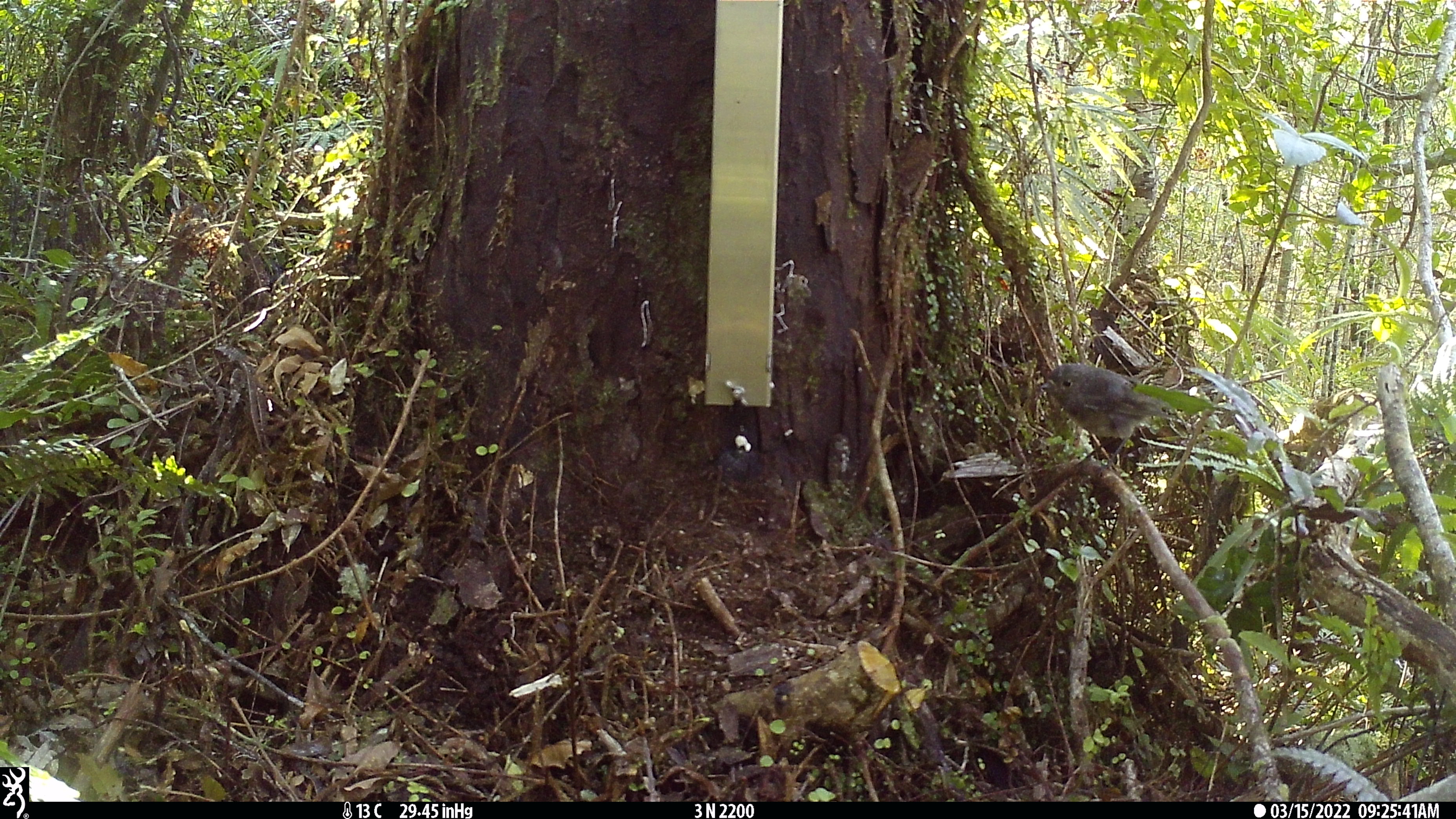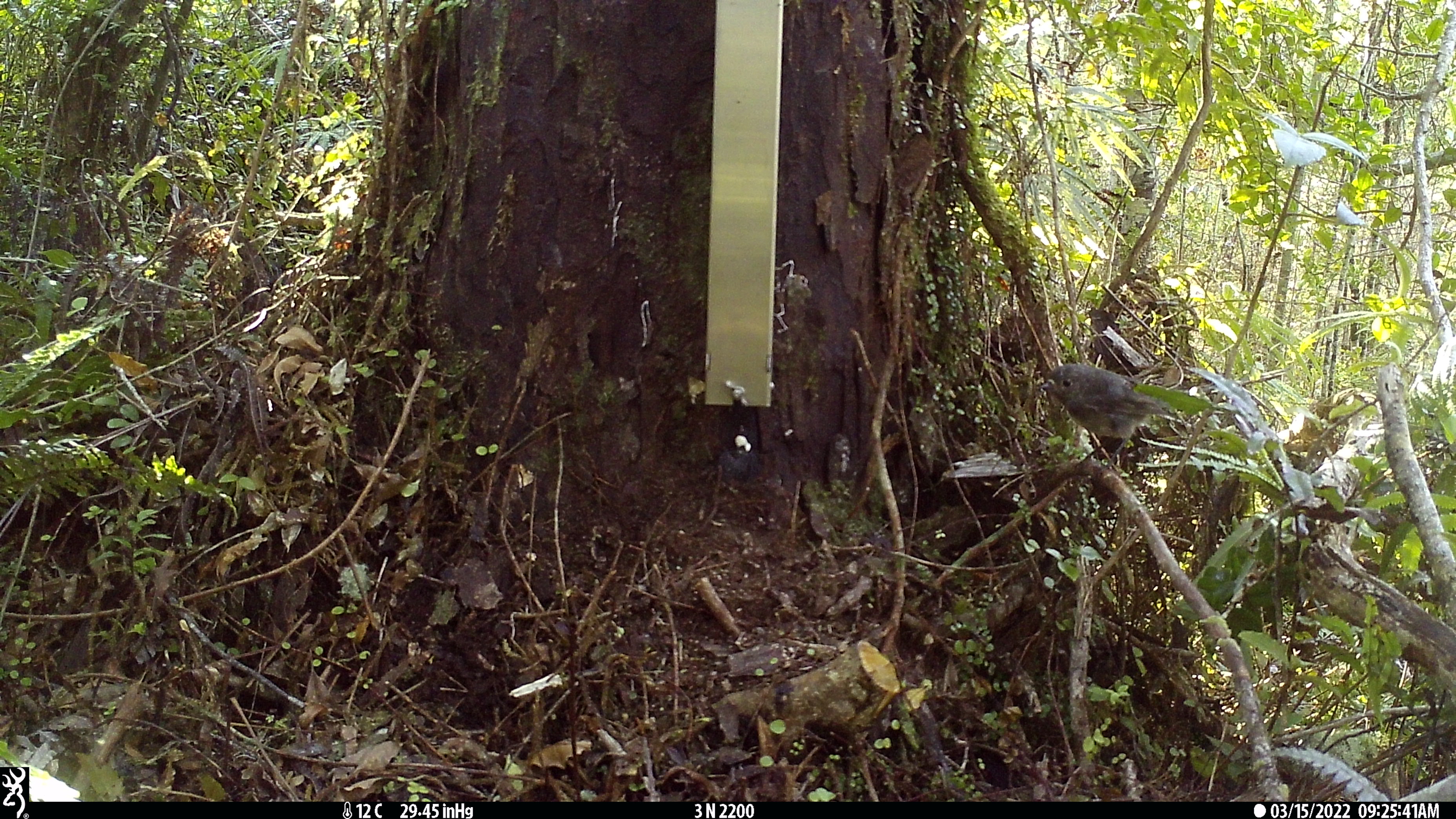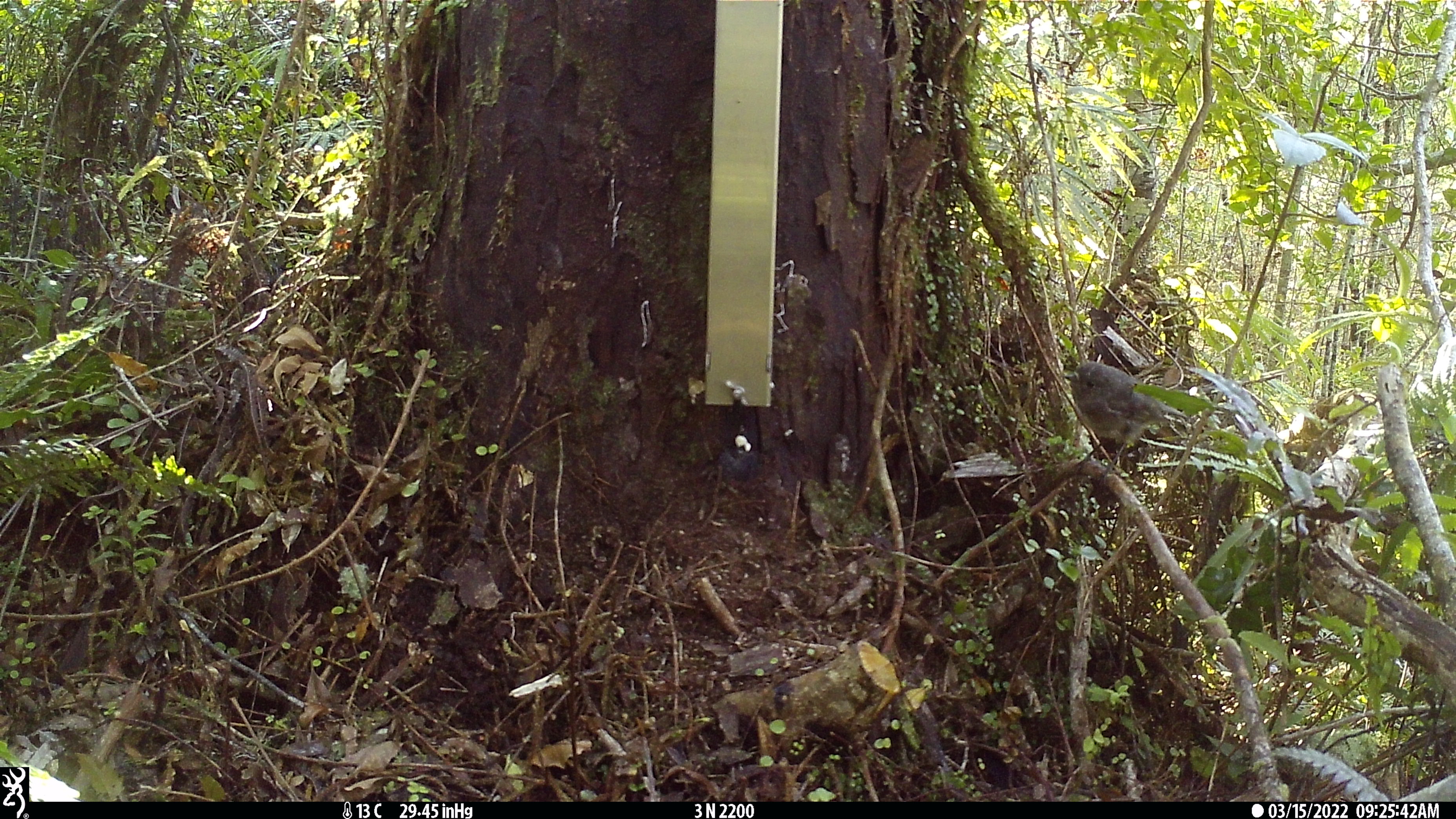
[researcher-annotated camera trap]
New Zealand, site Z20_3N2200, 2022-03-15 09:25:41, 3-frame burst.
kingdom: Animalia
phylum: Chordata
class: Aves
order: Passeriformes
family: Petroicidae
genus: Petroica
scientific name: Petroica macrocephala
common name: tomtit